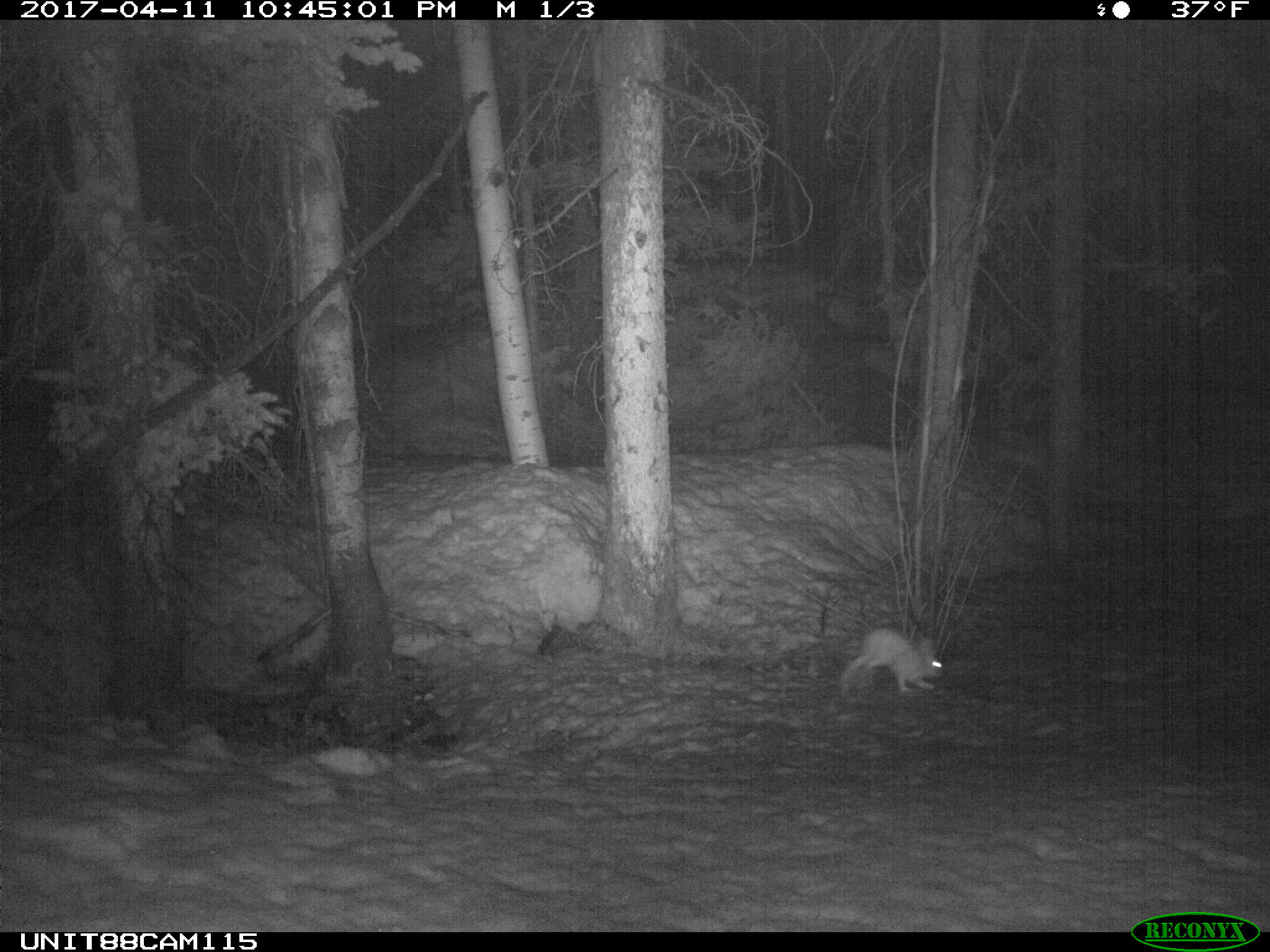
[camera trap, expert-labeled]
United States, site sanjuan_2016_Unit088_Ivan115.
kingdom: Animalia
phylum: Chordata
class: Mammalia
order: Lagomorpha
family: Leporidae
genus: Lepus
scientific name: Lepus americanus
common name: snowshoe hare